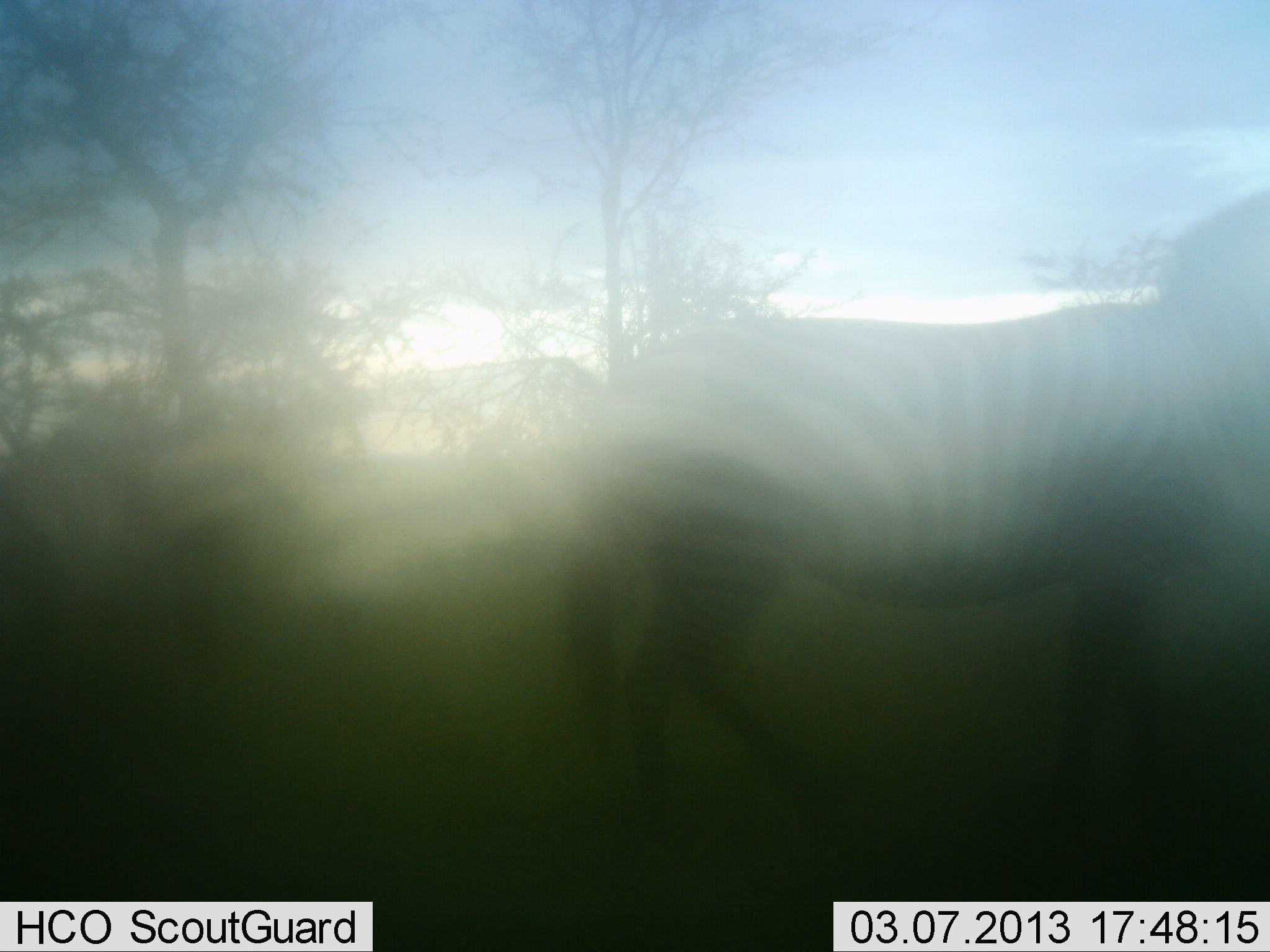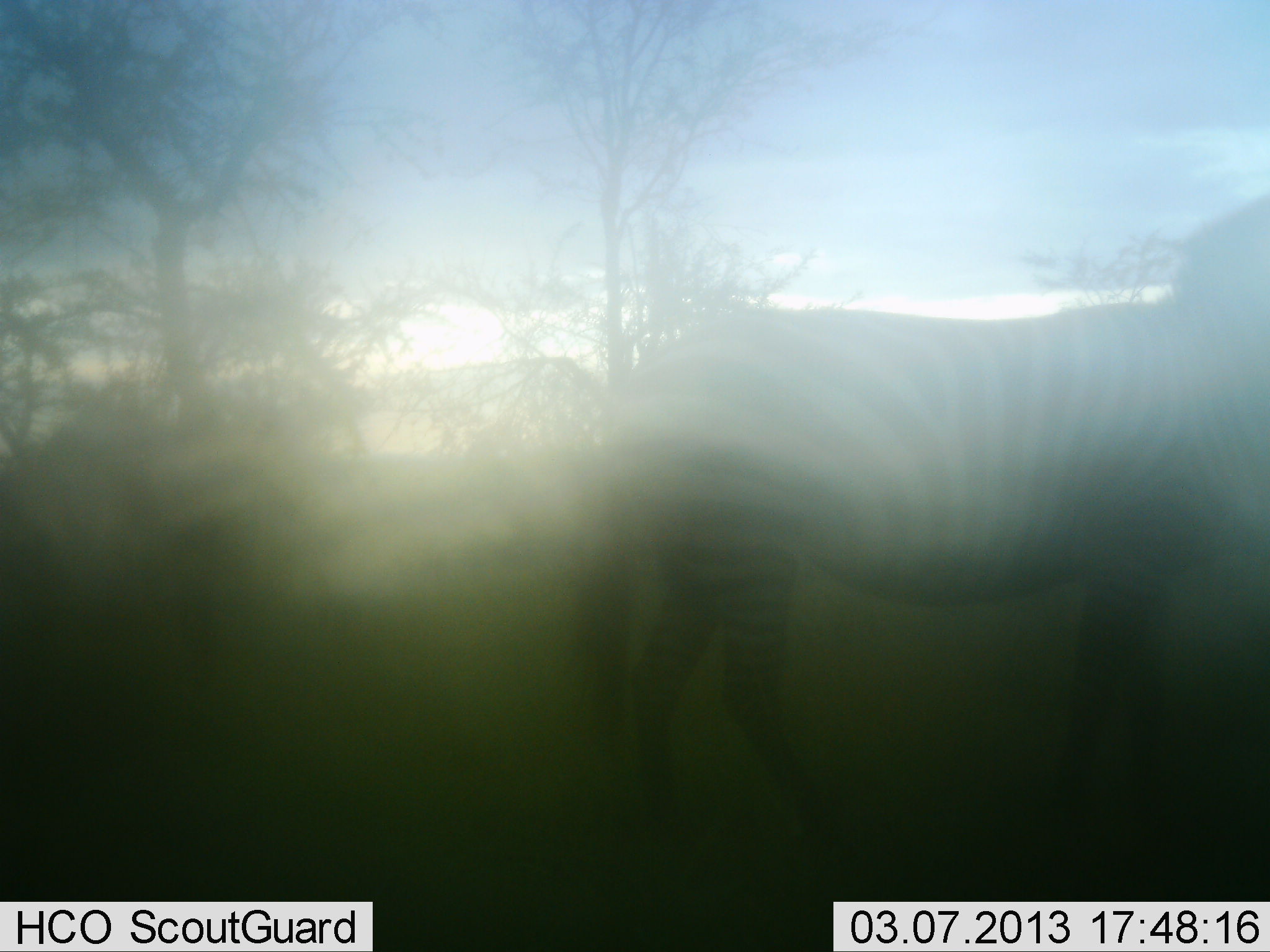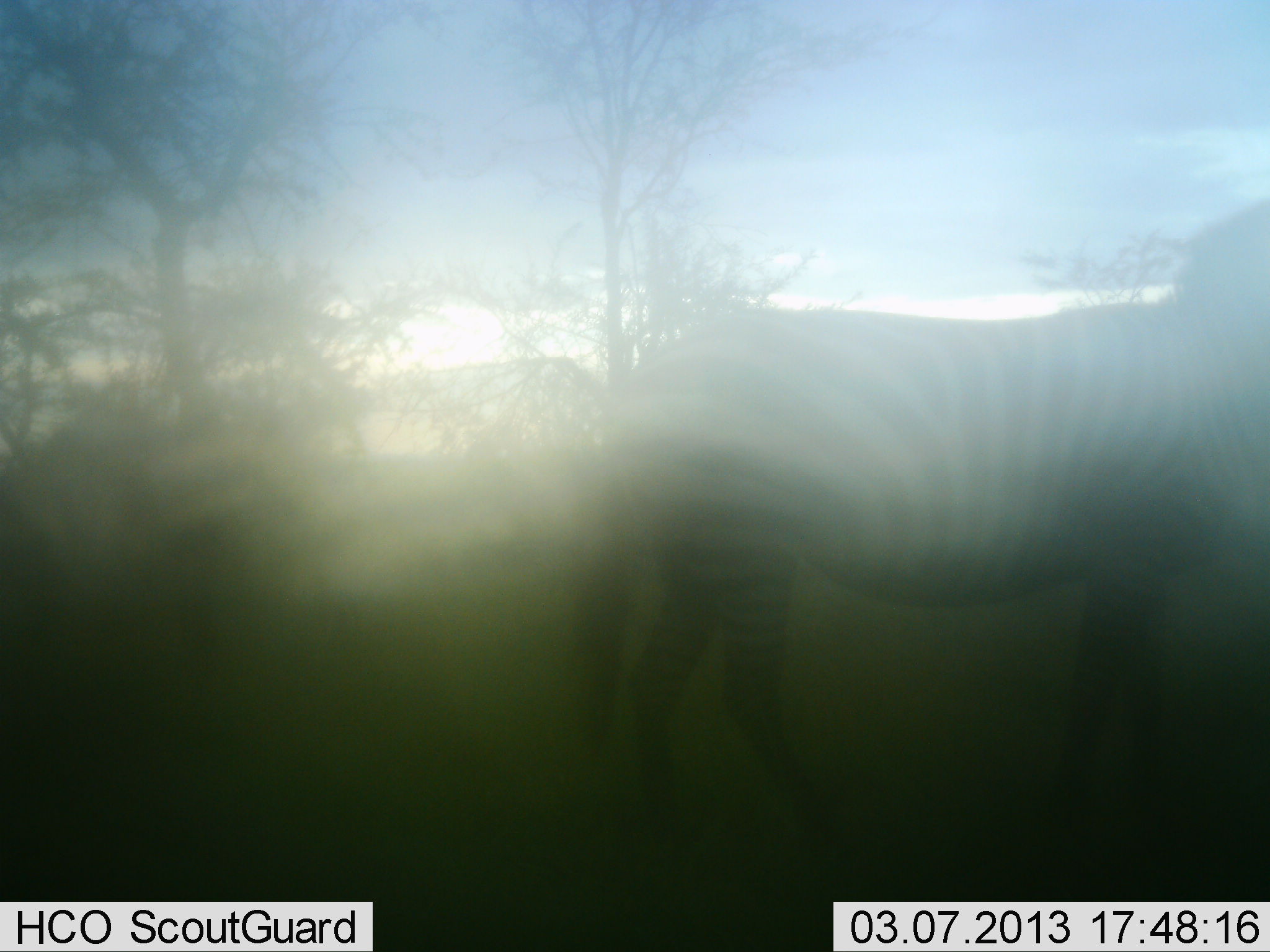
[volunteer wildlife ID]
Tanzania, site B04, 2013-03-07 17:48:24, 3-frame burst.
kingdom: Animalia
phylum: Chordata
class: Mammalia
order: Perissodactyla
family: Equidae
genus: Equus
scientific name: Equus quagga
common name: plains zebra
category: zebra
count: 1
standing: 88%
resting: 0%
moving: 12%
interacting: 0%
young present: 0%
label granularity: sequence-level